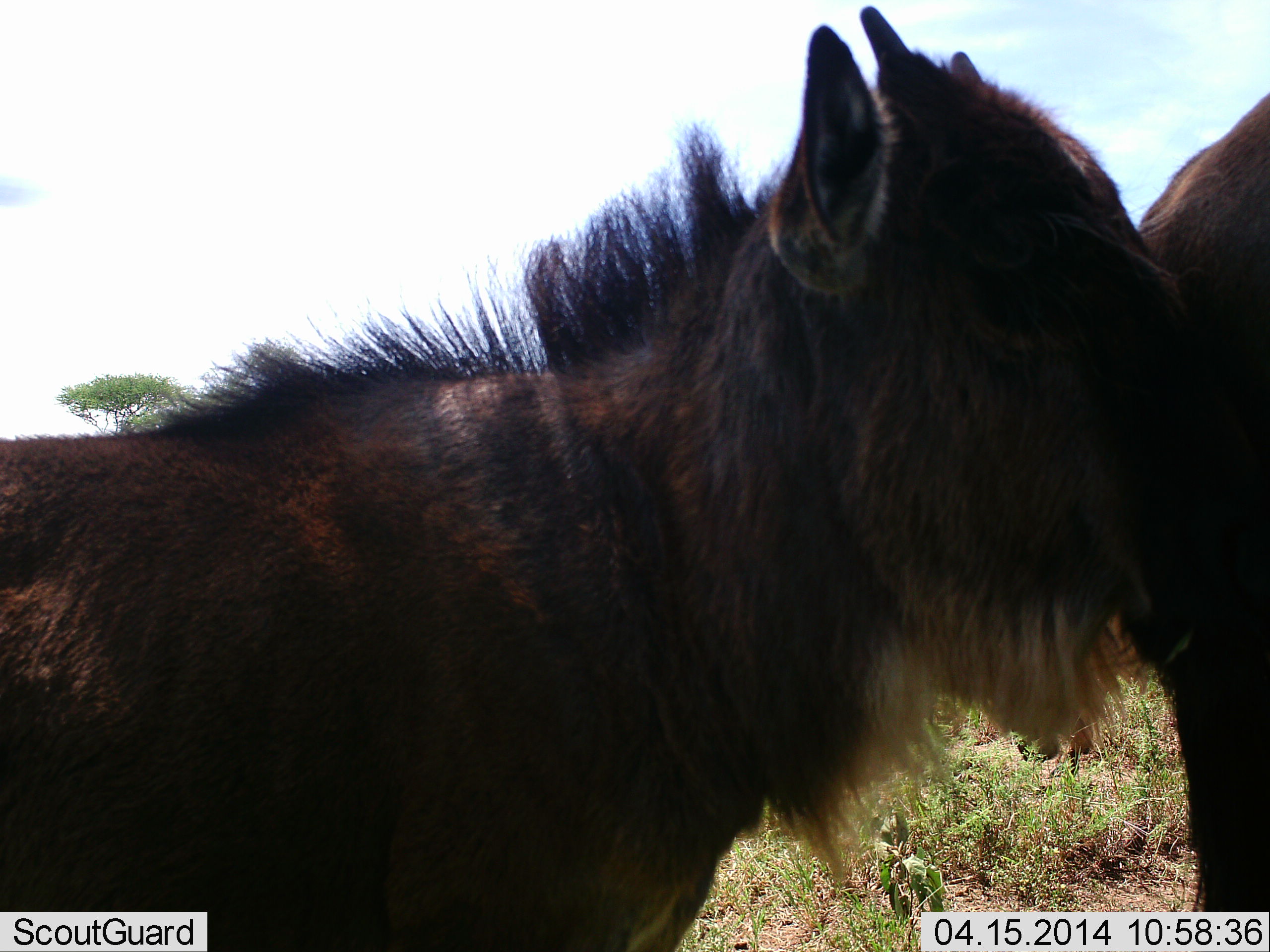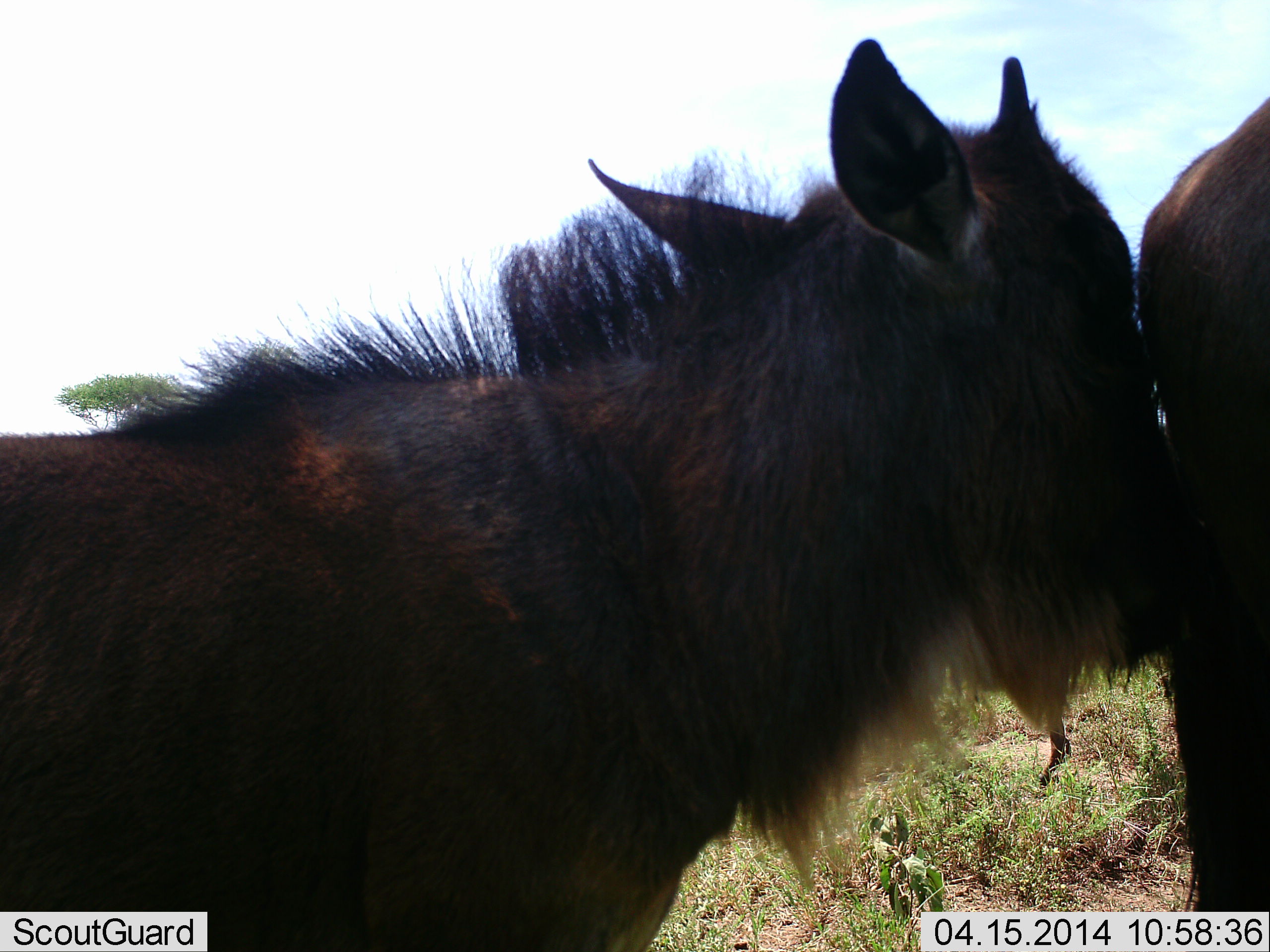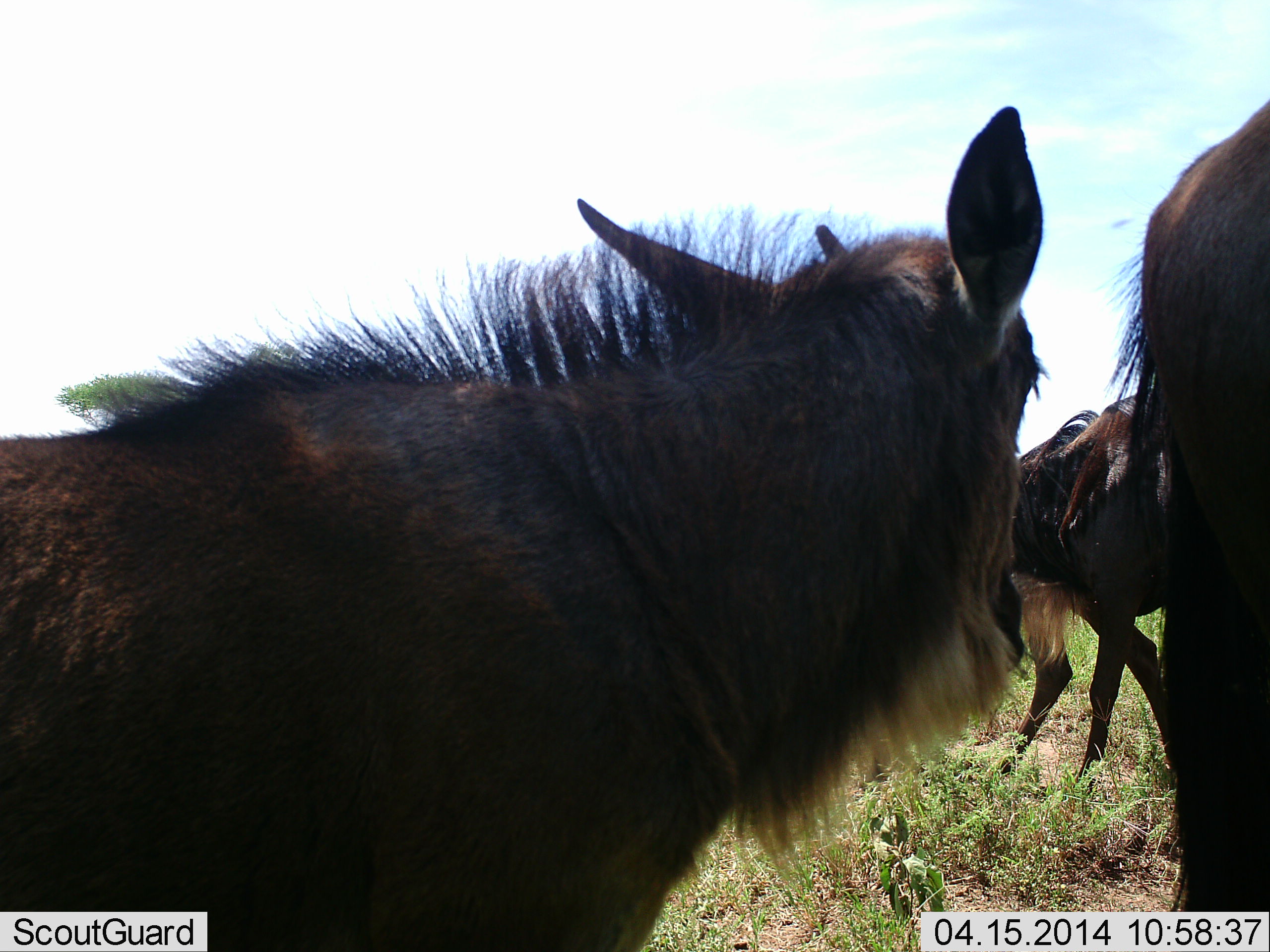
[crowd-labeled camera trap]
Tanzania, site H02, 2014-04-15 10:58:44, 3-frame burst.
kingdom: Animalia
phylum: Chordata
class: Mammalia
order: Artiodactyla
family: Bovidae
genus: Connochaetes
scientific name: Connochaetes taurinus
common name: blue wildebeest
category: wildebeest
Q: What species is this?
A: Wildebeest (blue wildebeest) (Connochaetes taurinus).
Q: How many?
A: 3.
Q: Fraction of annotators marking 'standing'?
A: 77%.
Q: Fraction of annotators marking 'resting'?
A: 5%.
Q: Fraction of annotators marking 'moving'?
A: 19%.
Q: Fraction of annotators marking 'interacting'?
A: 33%.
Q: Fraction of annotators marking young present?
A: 80%.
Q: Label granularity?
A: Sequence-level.